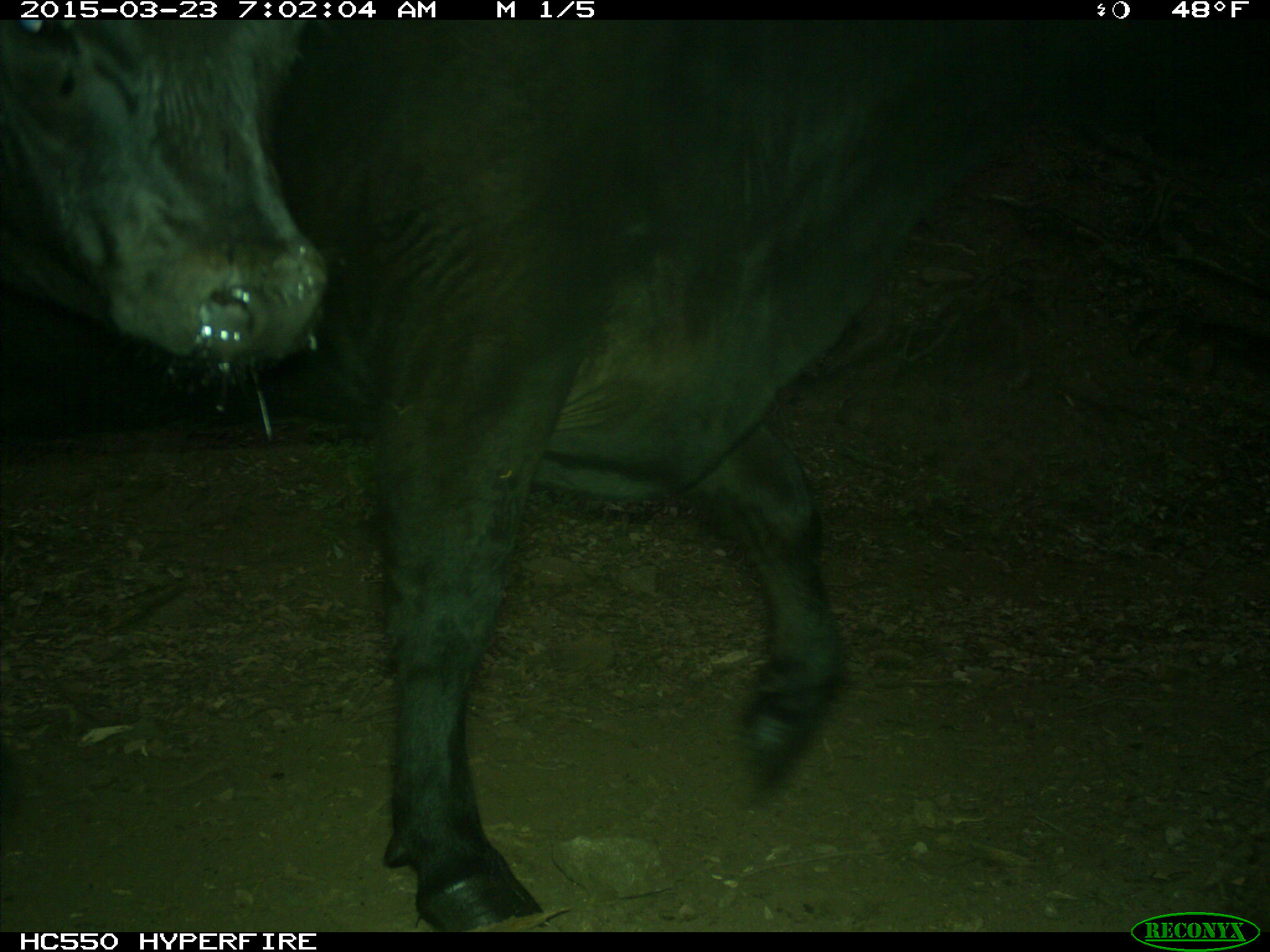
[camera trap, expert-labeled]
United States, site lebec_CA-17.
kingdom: Animalia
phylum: Chordata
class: Mammalia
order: Artiodactyla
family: Bovidae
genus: Bos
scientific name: Bos taurus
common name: domestic cow